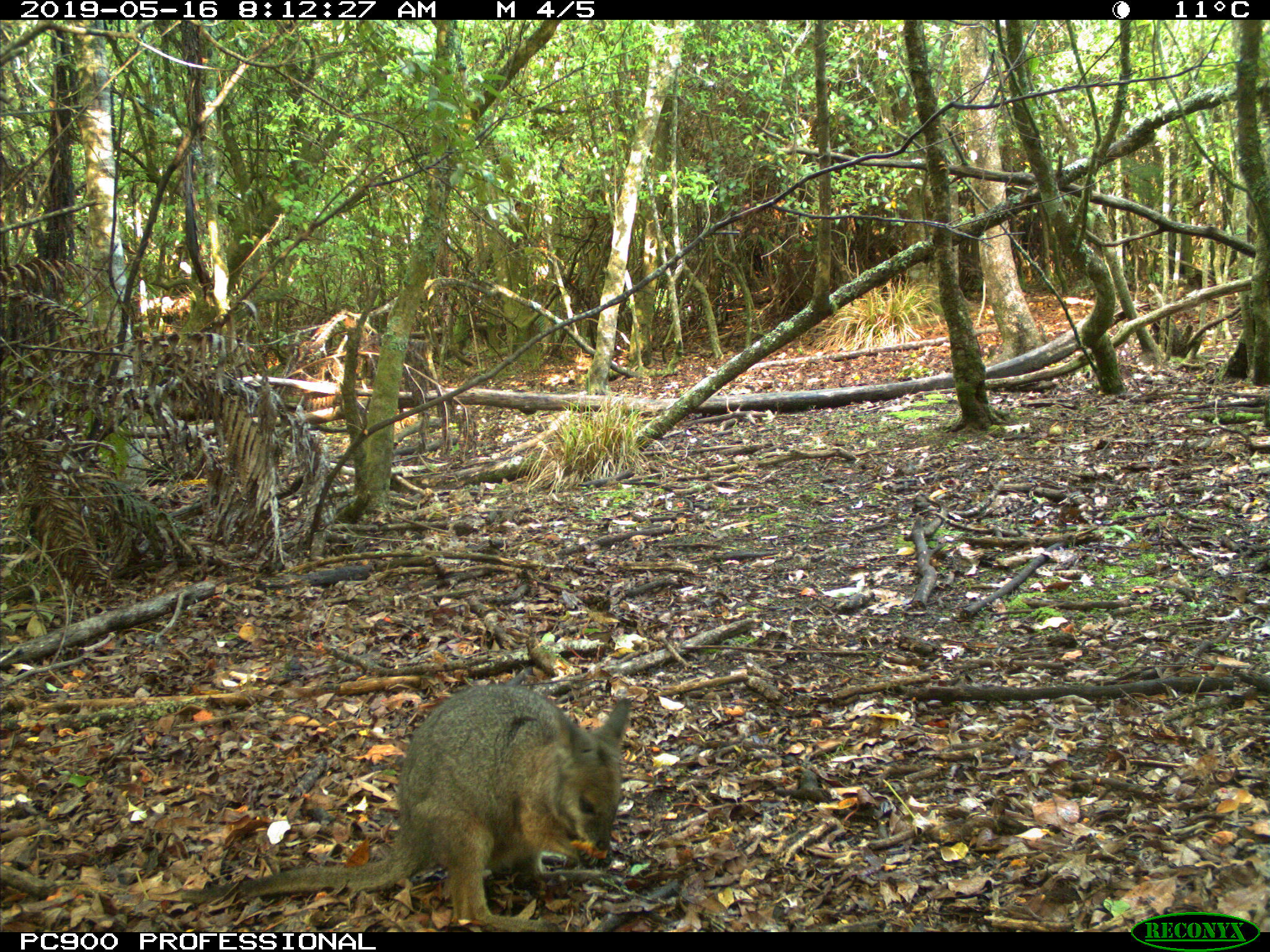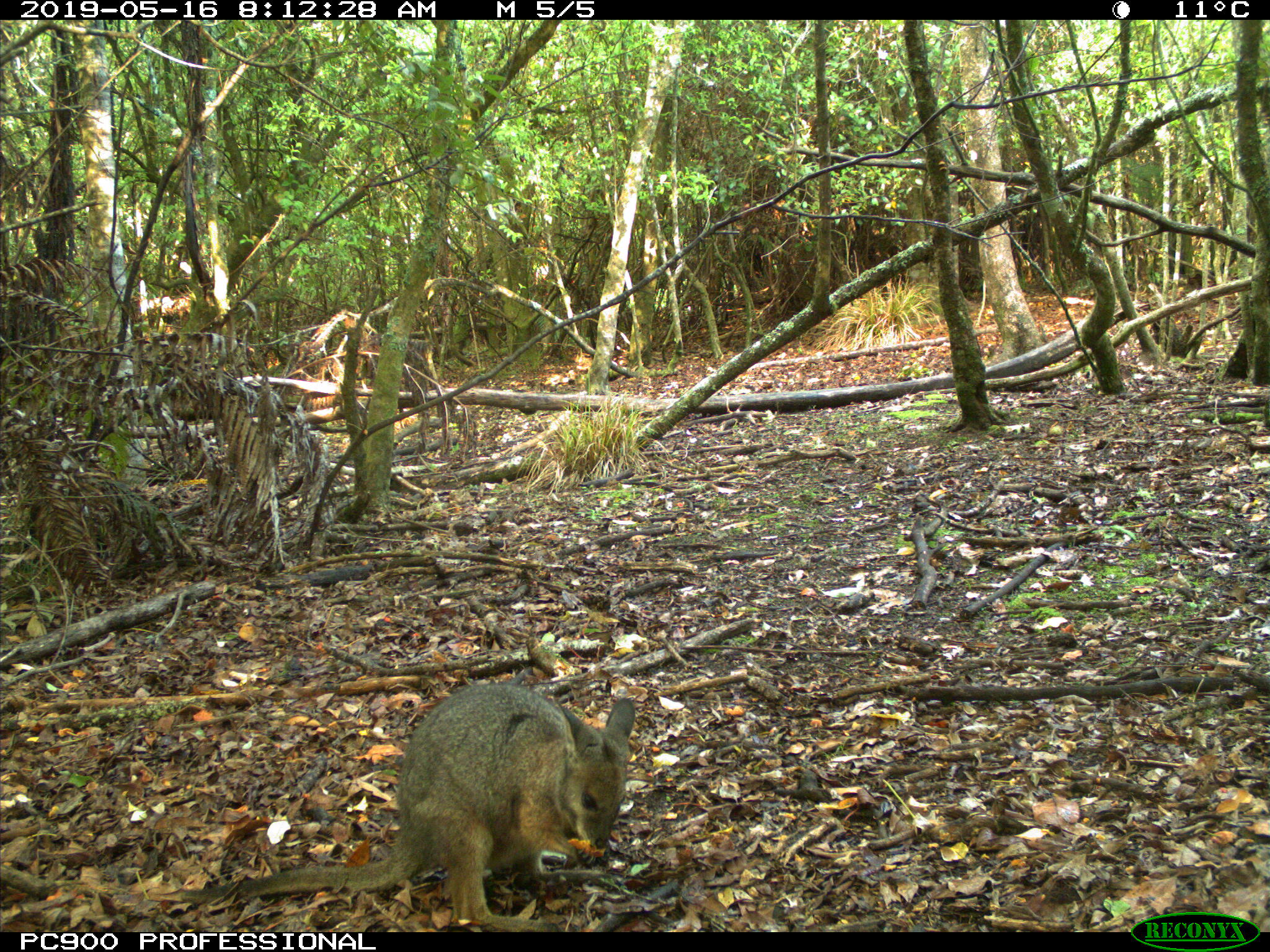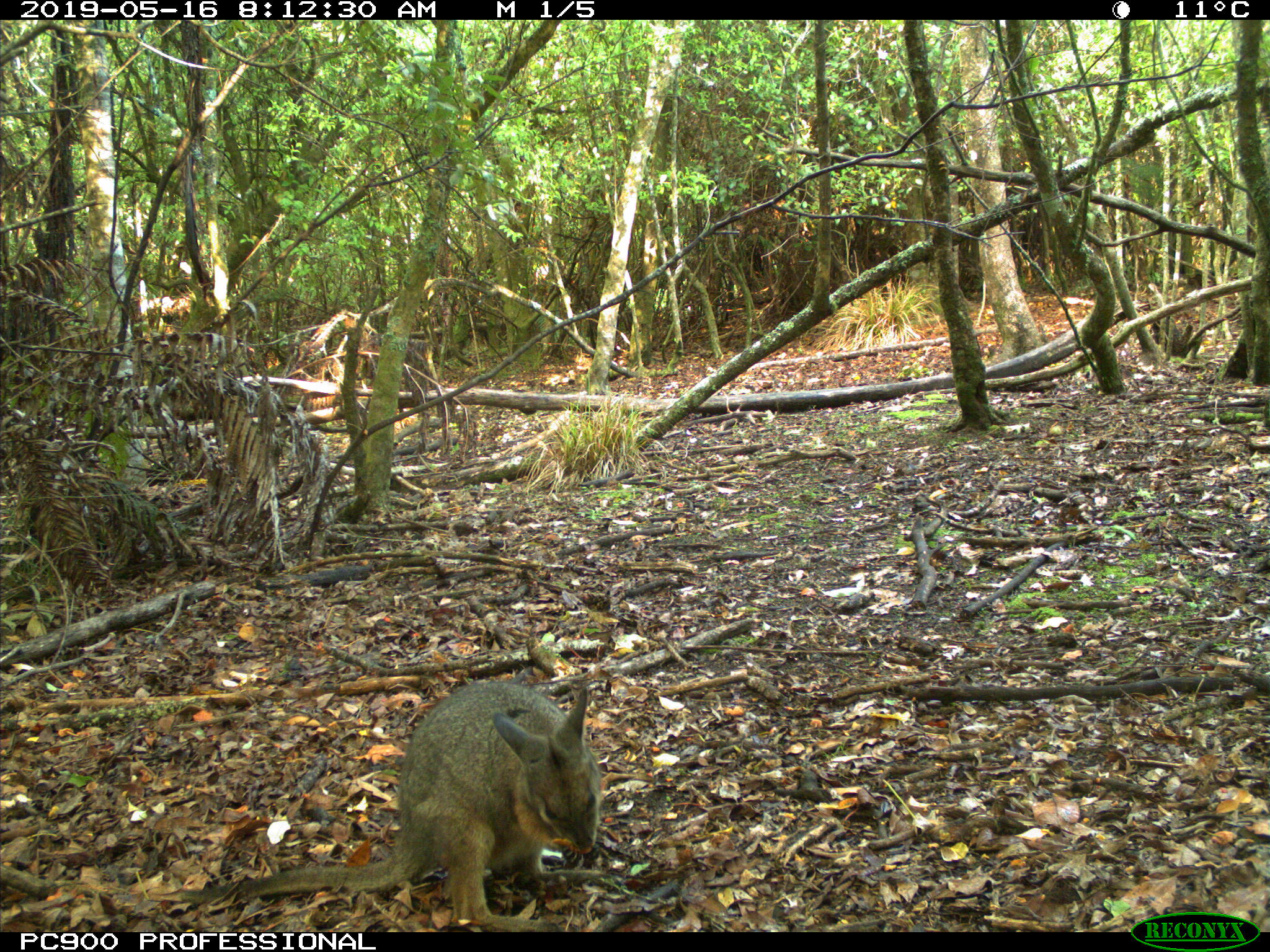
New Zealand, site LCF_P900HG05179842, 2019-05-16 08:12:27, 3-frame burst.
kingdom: Animalia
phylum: Chordata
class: Mammalia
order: Diprotodontia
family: Macropodidae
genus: Notamacropus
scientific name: Notamacropus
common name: wallaby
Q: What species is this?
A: Wallaby (Notamacropus).